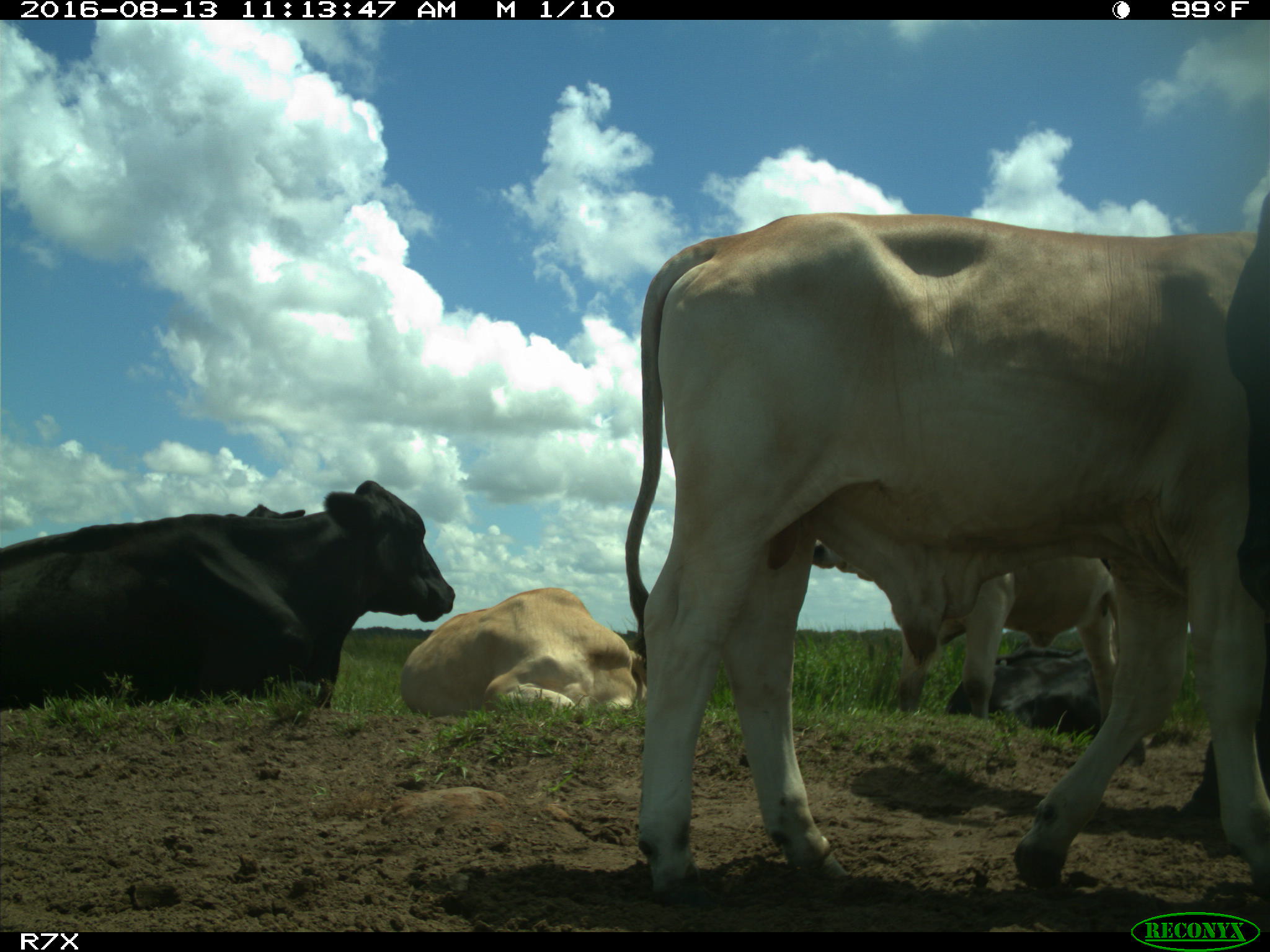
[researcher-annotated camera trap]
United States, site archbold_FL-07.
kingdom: Animalia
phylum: Chordata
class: Mammalia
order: Artiodactyla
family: Bovidae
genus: Bos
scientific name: Bos taurus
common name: domestic cow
Bos taurus (domestic cow).